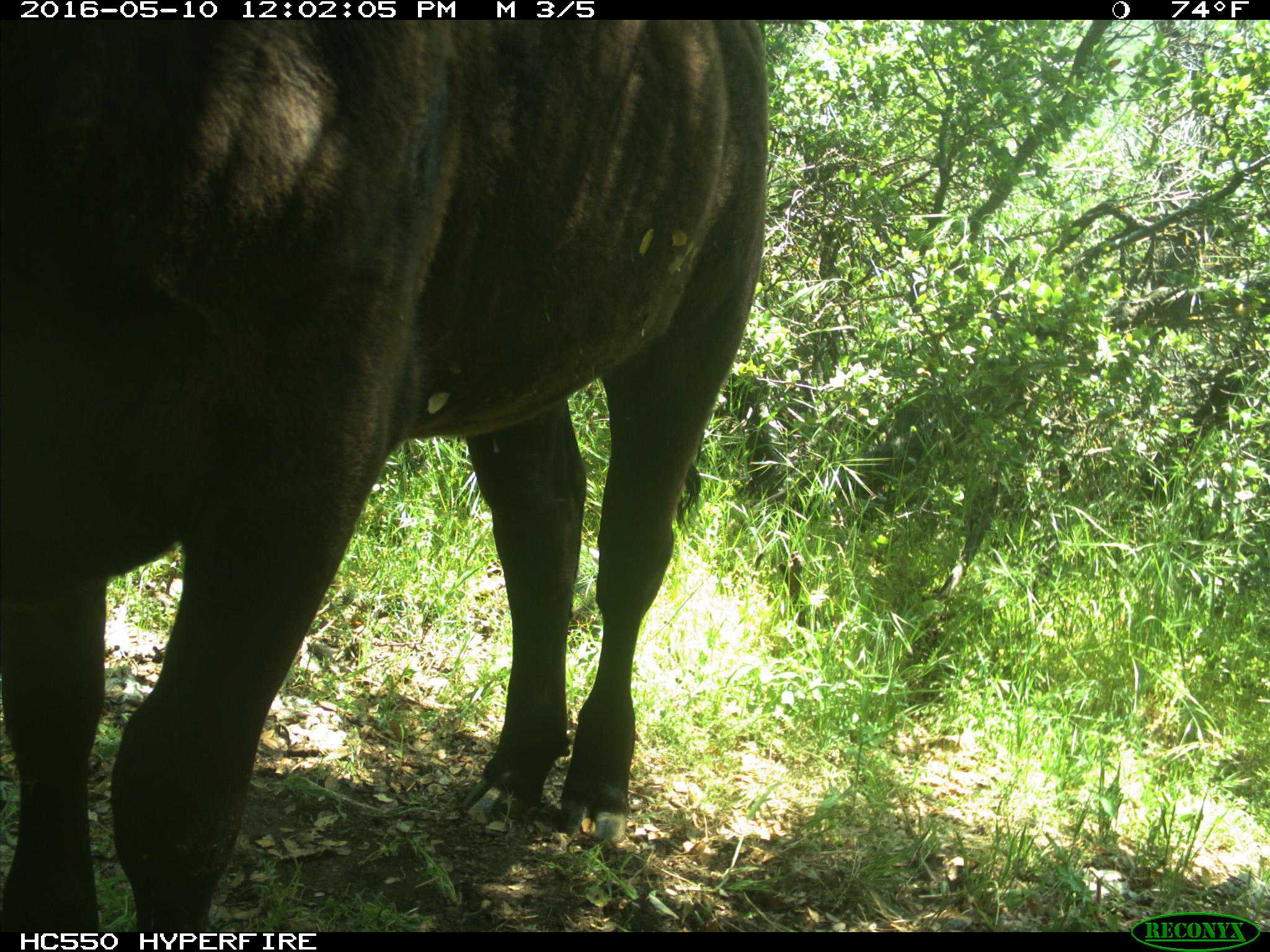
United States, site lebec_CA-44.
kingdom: Animalia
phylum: Chordata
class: Mammalia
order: Artiodactyla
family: Bovidae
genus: Bos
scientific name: Bos taurus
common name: domestic cow